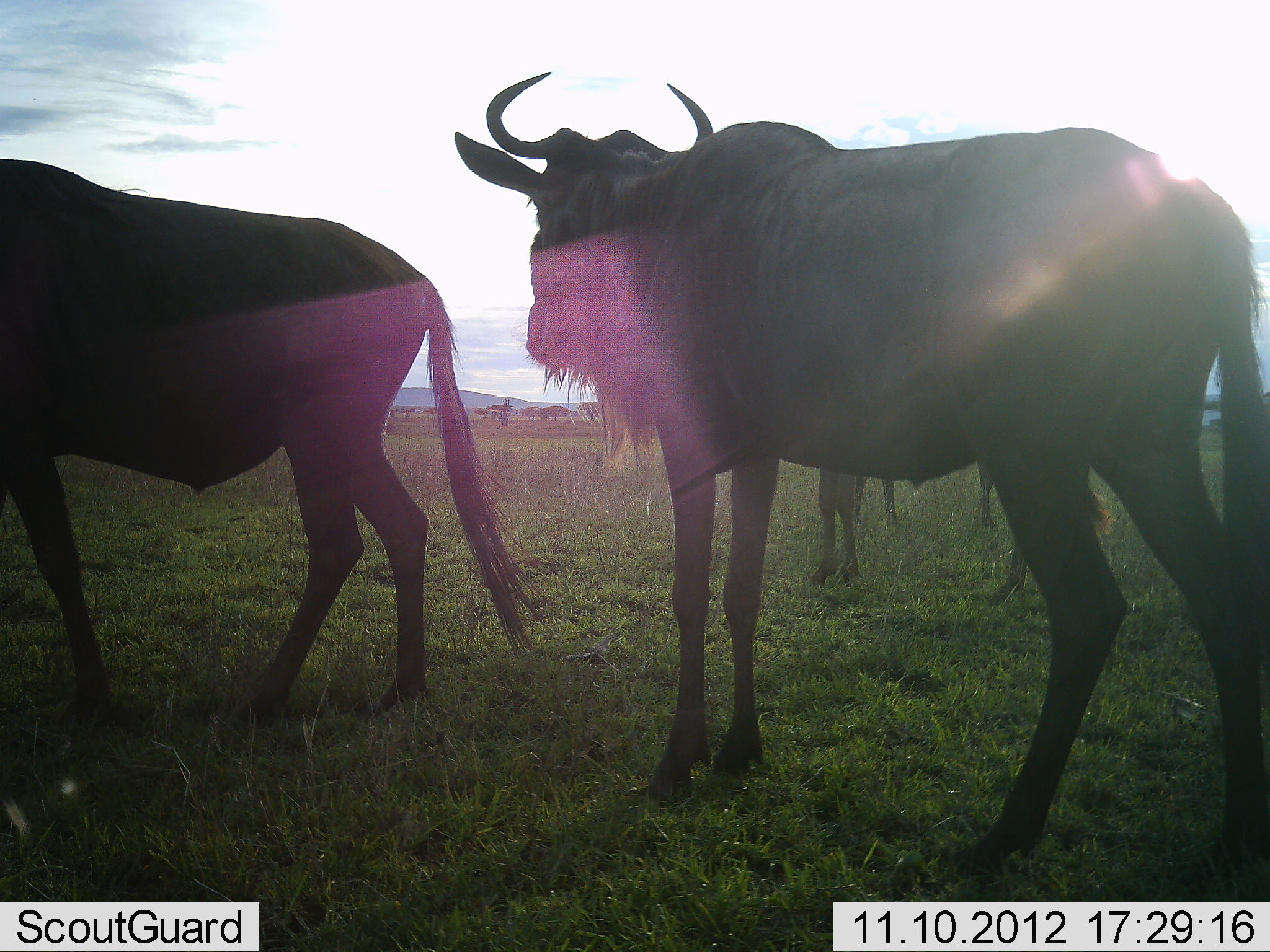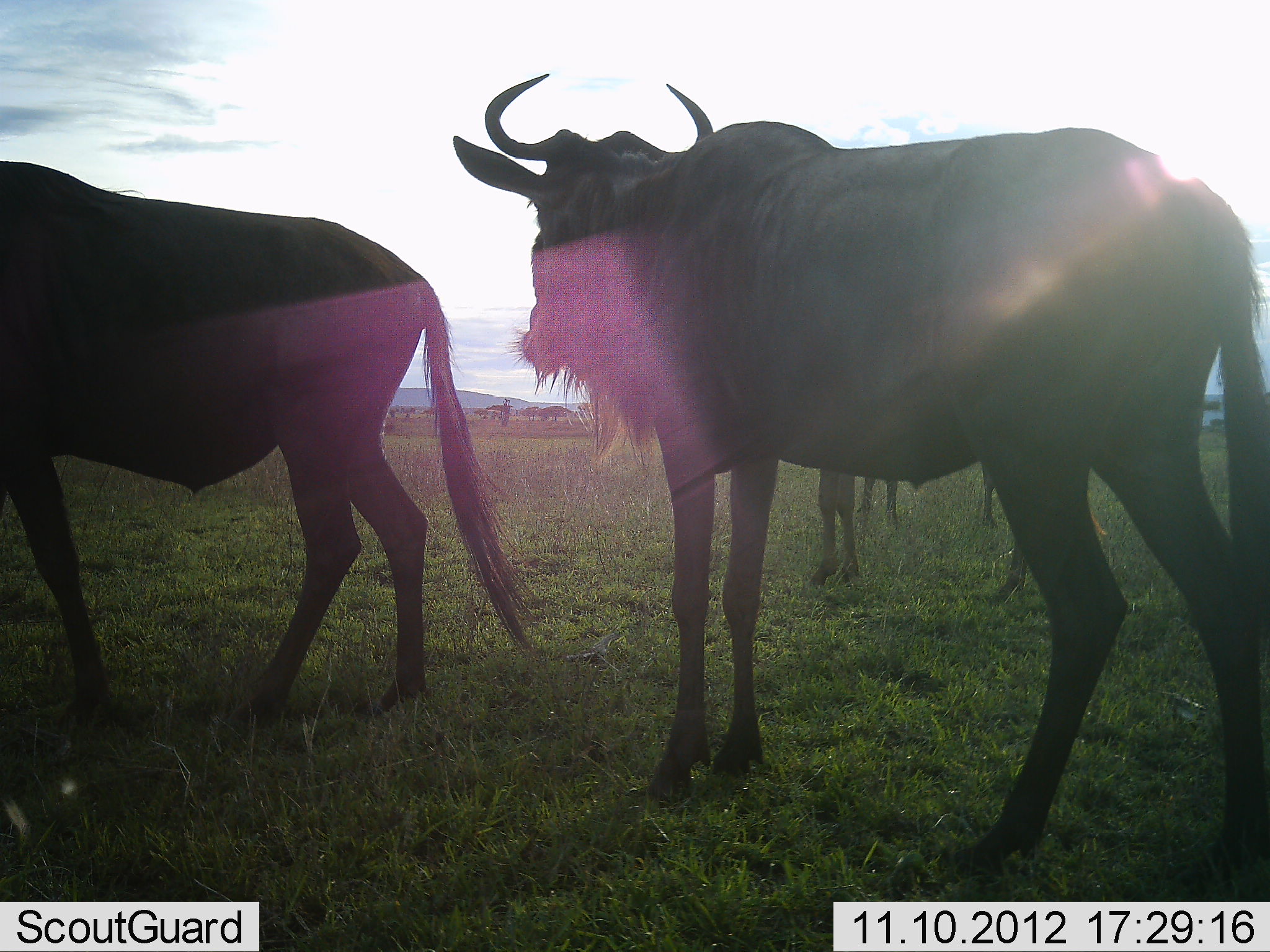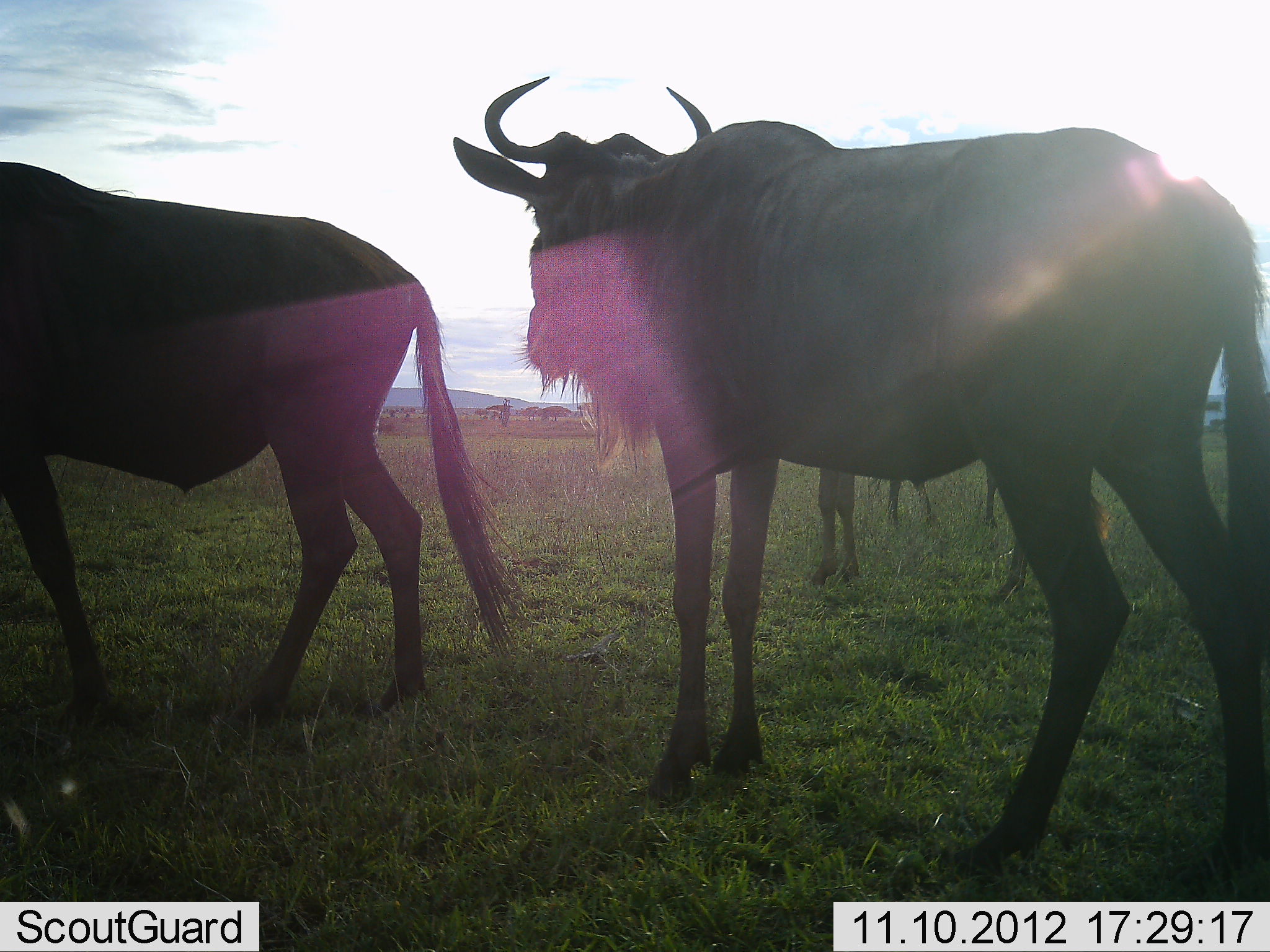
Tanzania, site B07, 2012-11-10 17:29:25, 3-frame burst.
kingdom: Animalia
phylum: Chordata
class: Mammalia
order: Artiodactyla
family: Bovidae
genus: Connochaetes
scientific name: Connochaetes taurinus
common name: blue wildebeest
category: wildebeest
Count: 3.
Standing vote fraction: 100%.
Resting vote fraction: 0%.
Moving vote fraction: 0%.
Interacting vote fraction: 0%.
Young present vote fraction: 0%.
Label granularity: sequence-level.